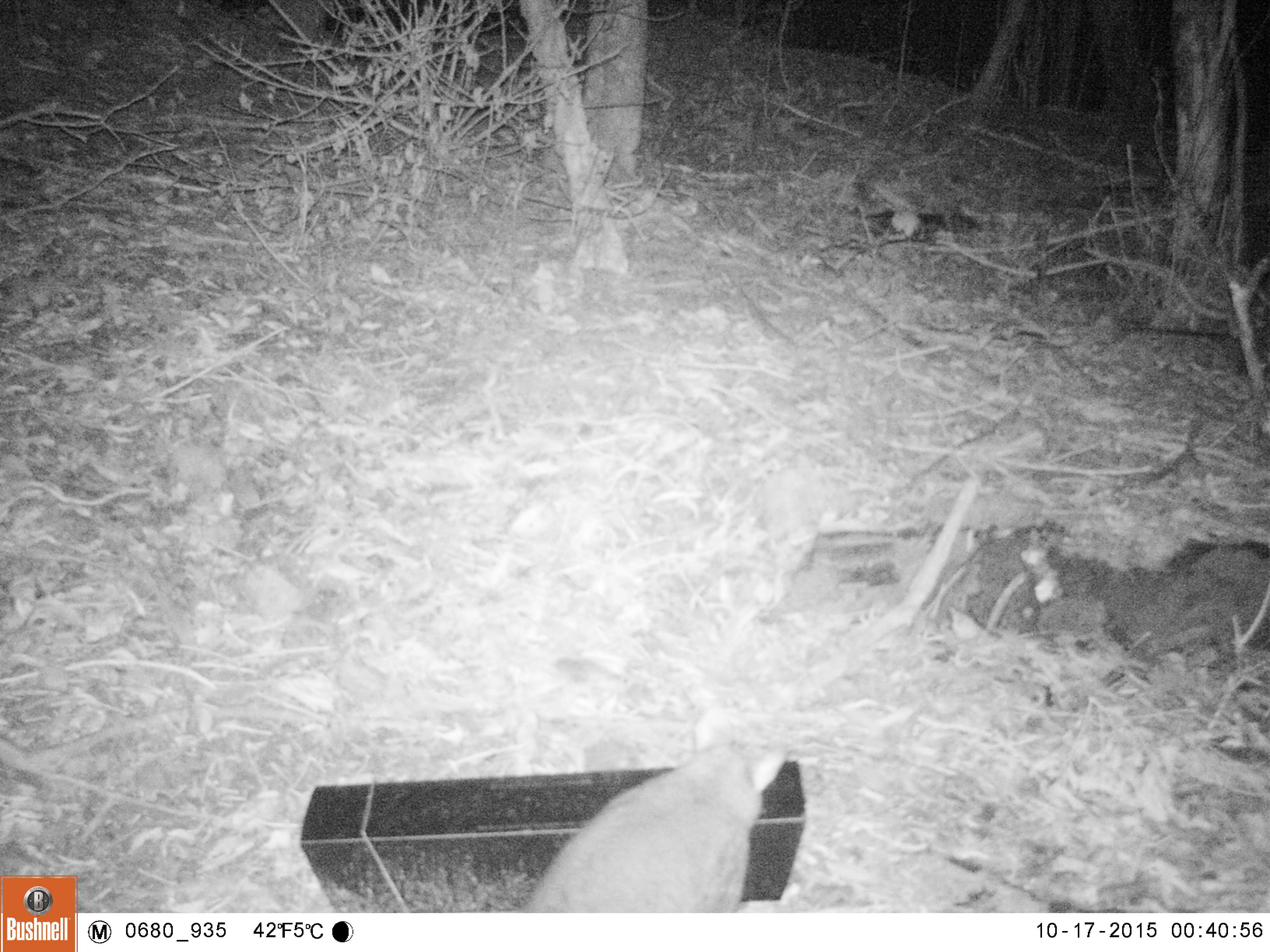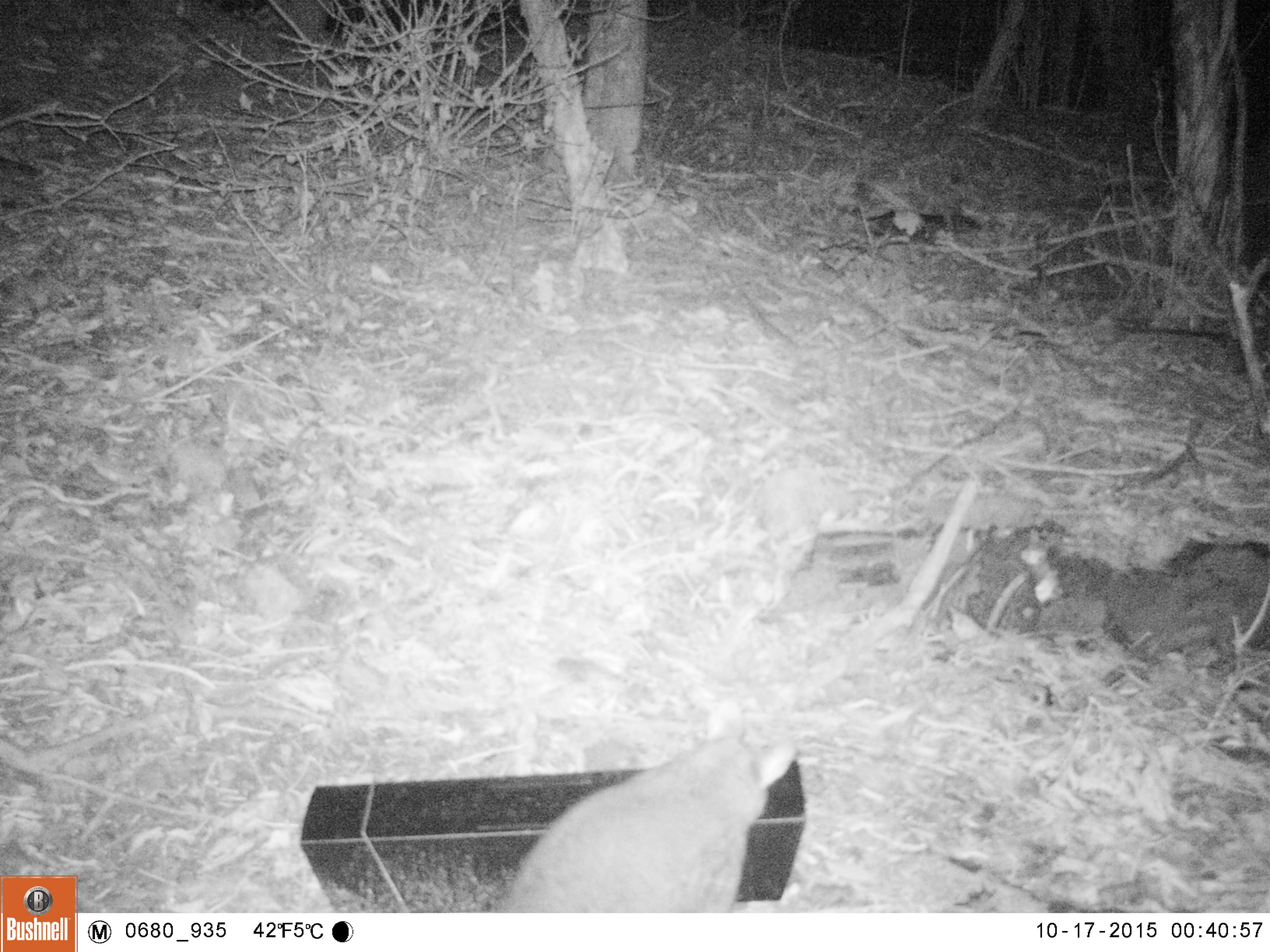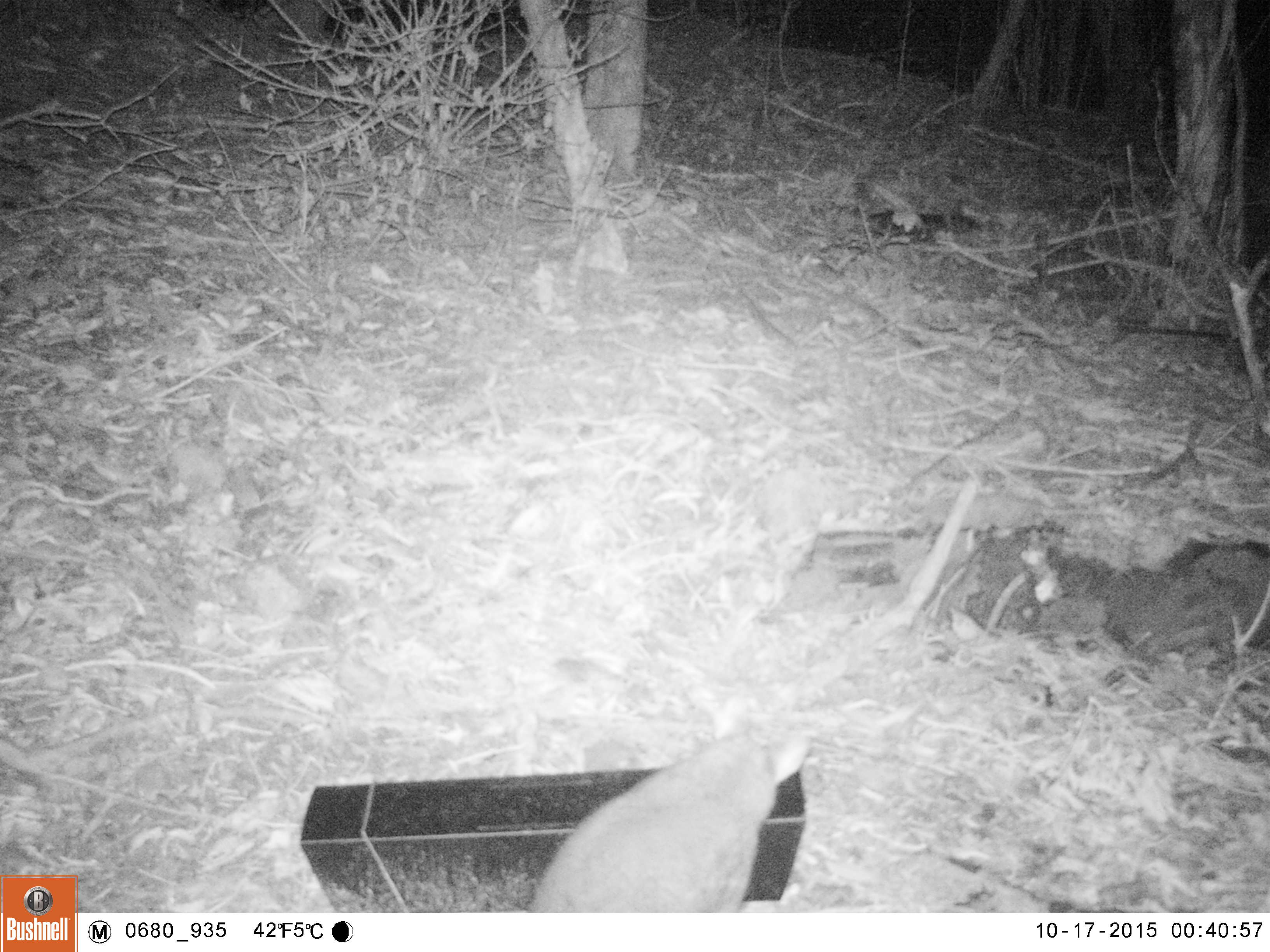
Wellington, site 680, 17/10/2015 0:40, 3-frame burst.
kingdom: Animalia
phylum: Chordata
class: Mammalia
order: Didelphimorphia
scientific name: Didelphimorphia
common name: possum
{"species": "possum (Didelphimorphia)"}